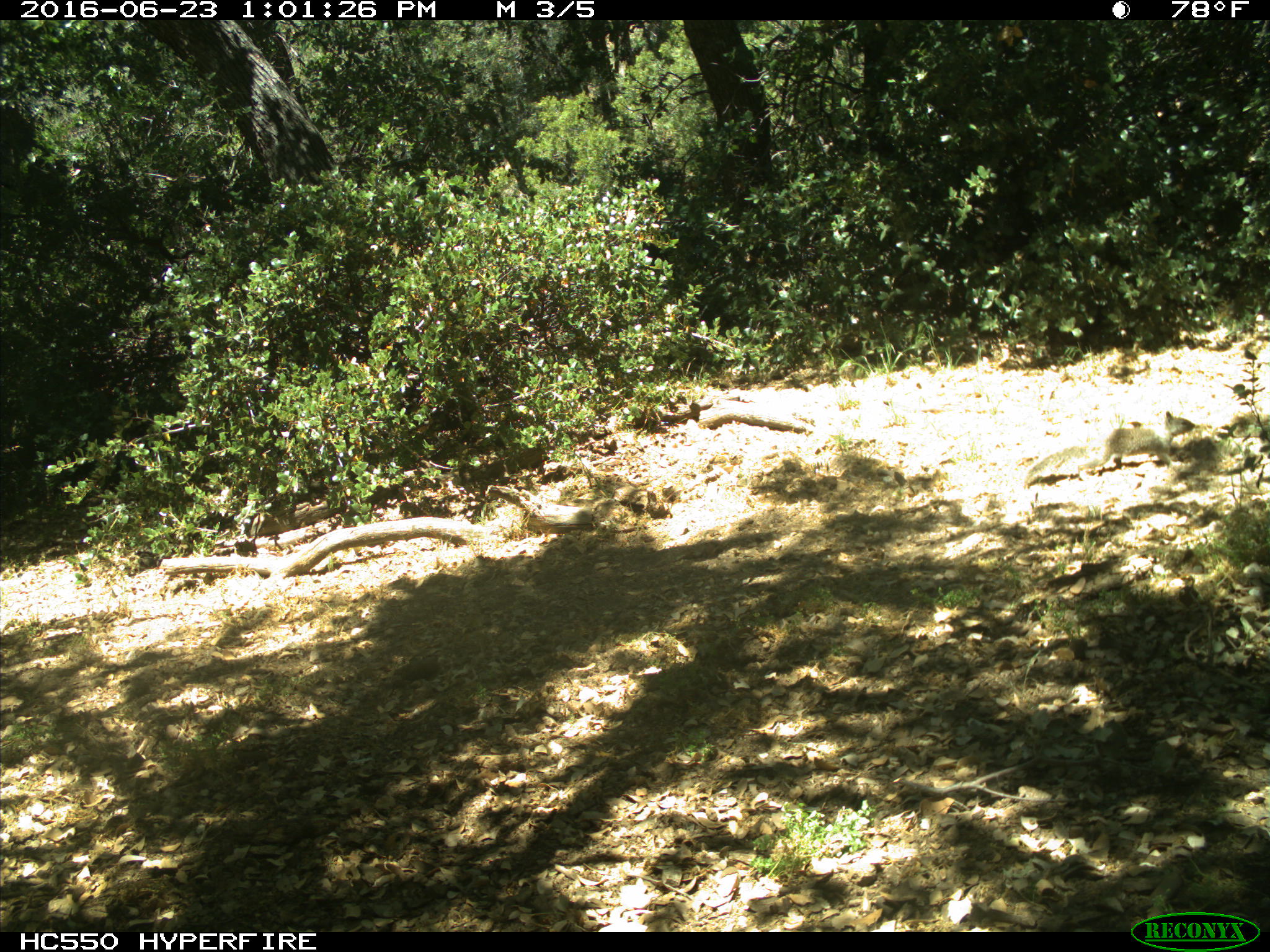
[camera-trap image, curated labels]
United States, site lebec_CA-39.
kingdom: Animalia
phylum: Chordata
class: Mammalia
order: Rodentia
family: Sciuridae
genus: Otospermophilus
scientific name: Otospermophilus beecheyi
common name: california ground squirrel